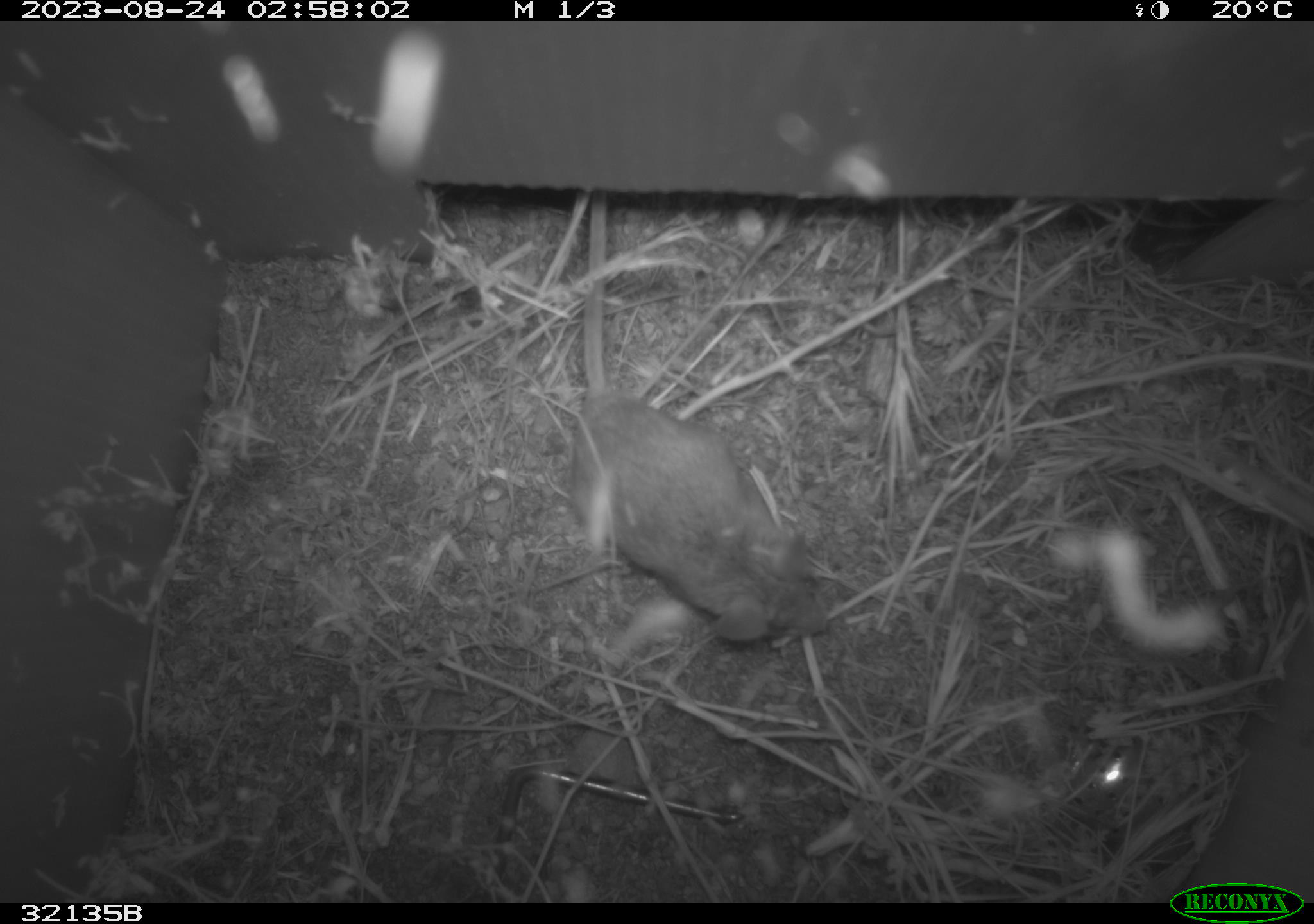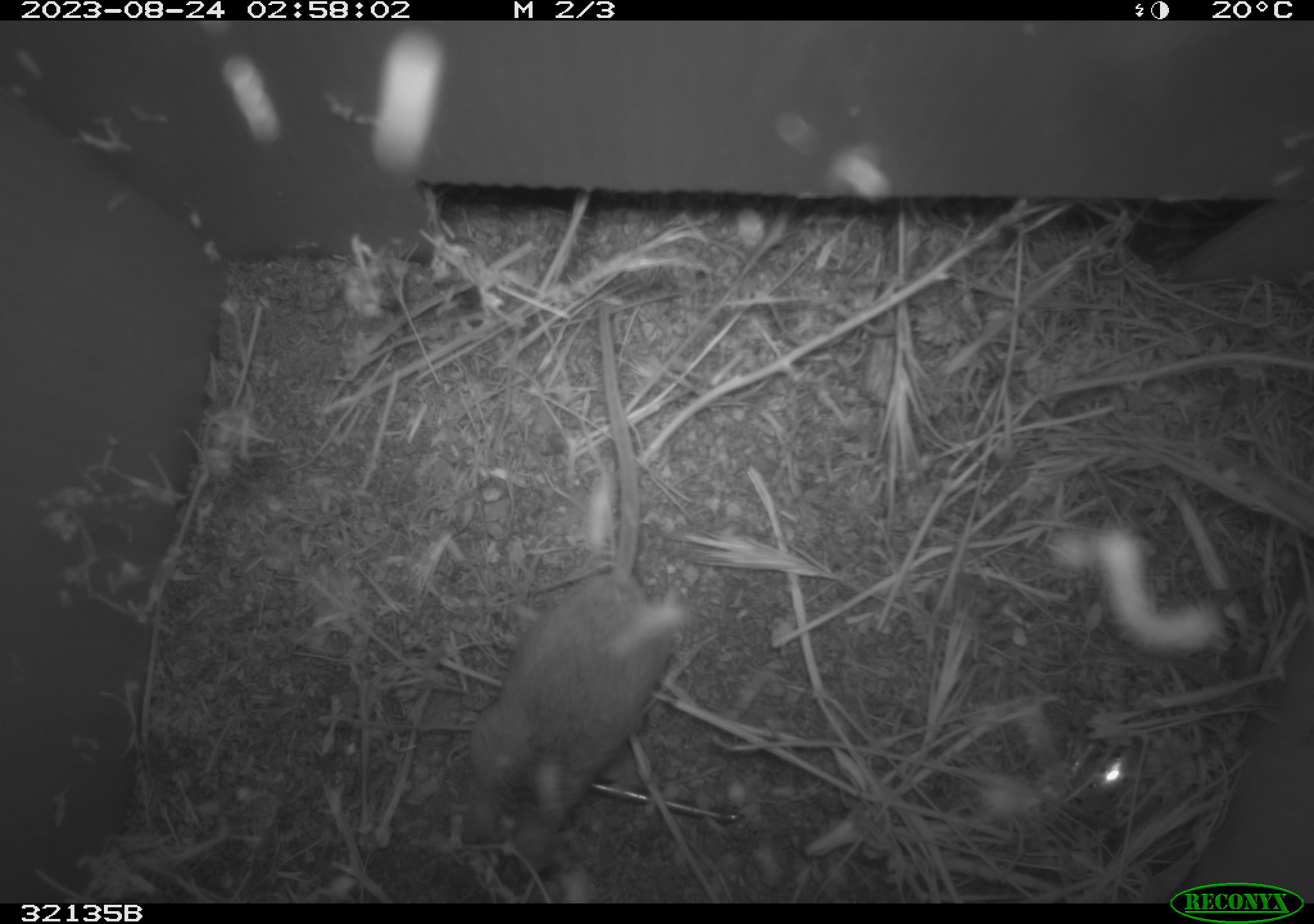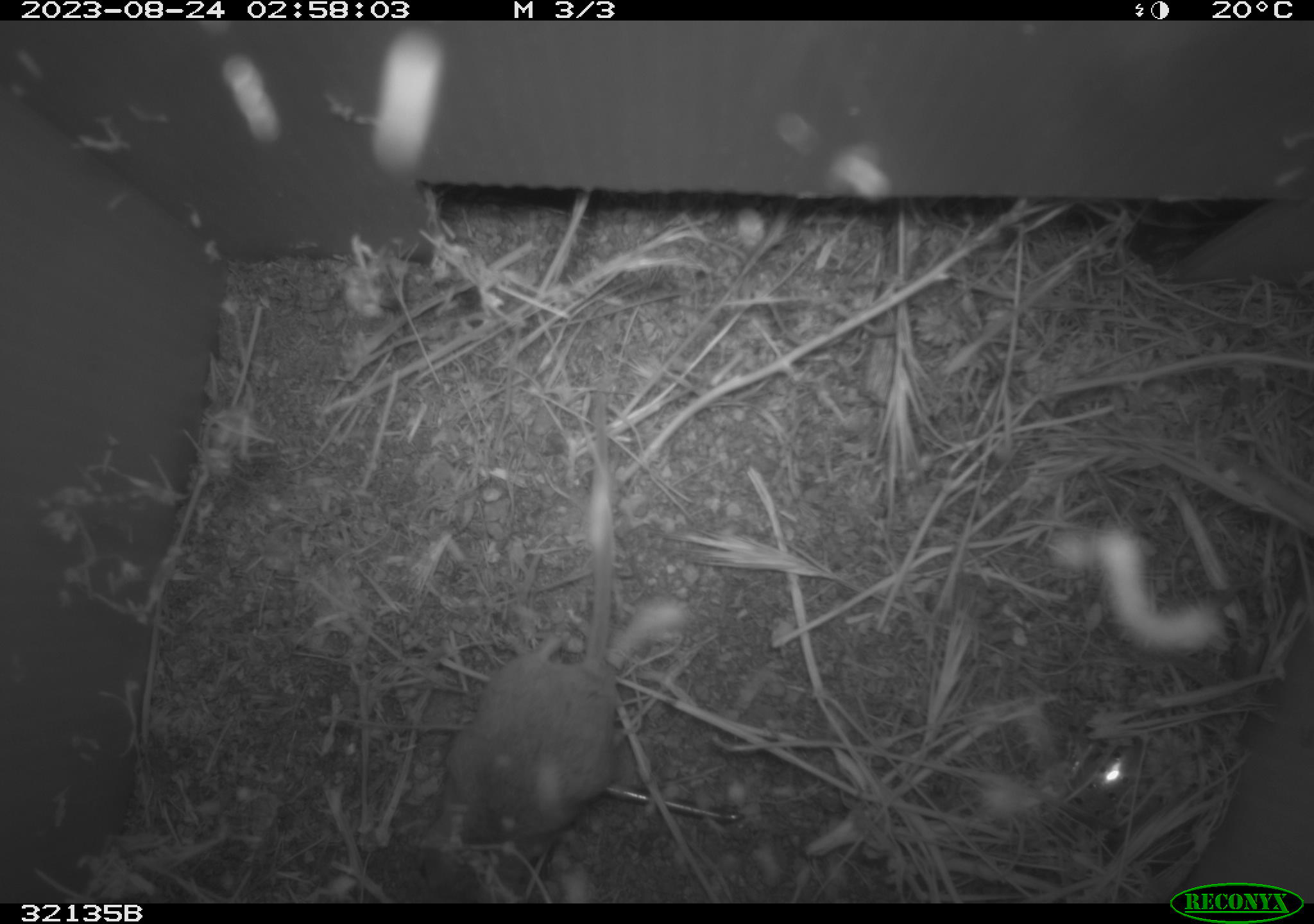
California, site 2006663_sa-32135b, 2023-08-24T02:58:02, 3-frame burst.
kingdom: Animalia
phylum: Chordata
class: Mammalia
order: Rodentia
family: Cricetidae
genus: Peromyscus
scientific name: Peromyscus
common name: deer mice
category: peromyscus species